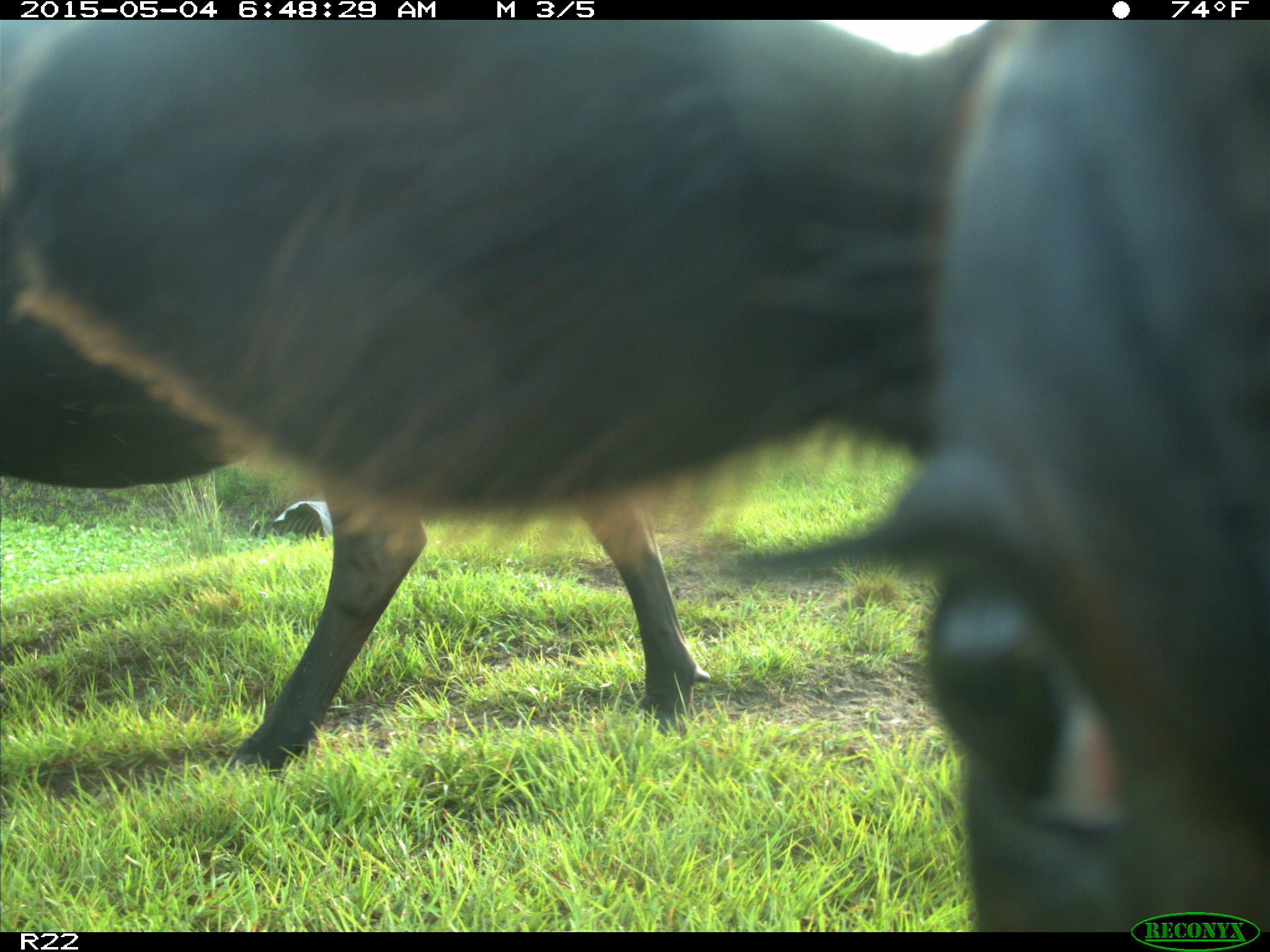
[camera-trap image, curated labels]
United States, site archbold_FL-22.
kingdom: Animalia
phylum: Chordata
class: Mammalia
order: Artiodactyla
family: Bovidae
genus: Bos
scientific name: Bos taurus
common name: domestic cow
Bos taurus (domestic cow).